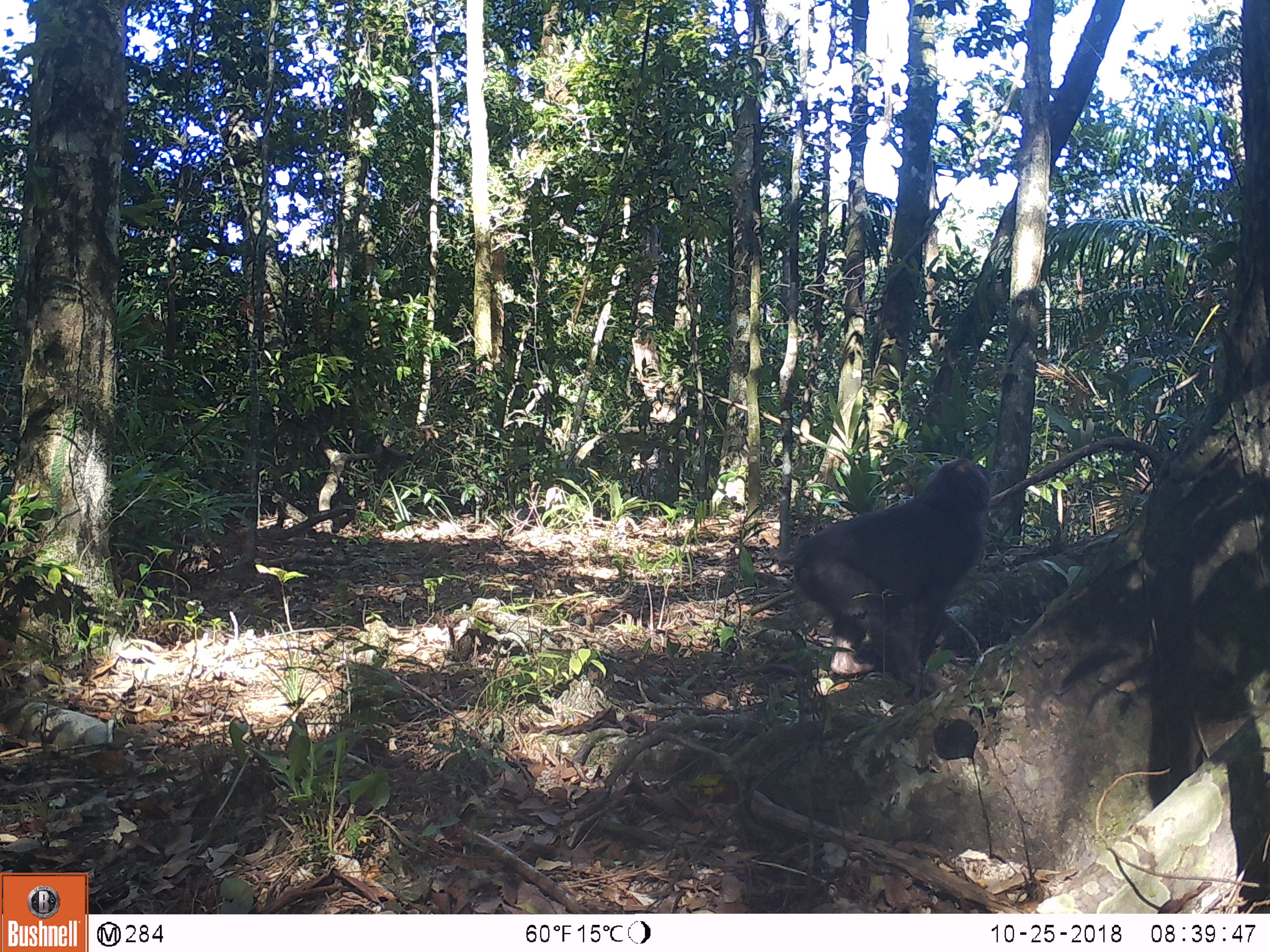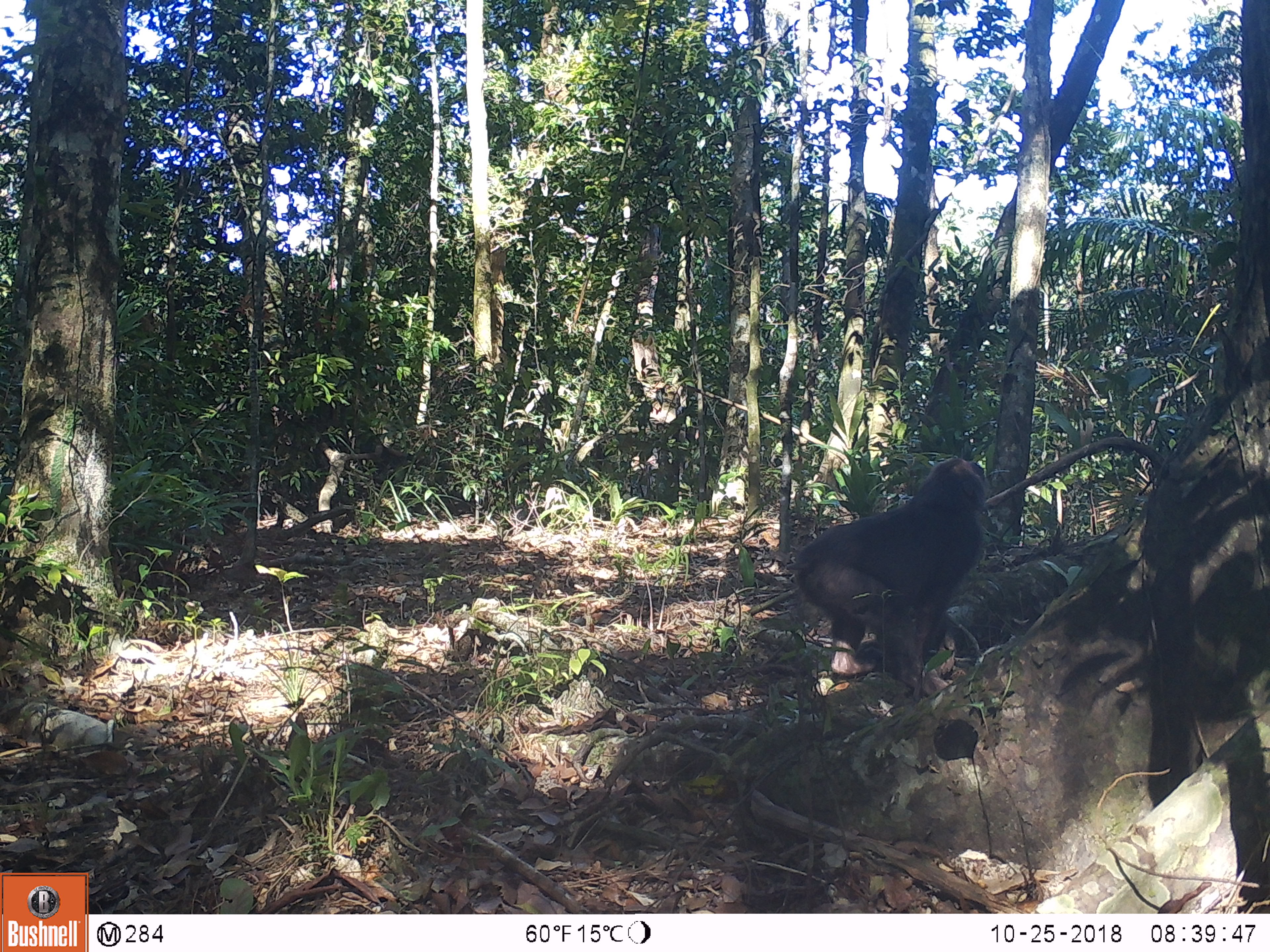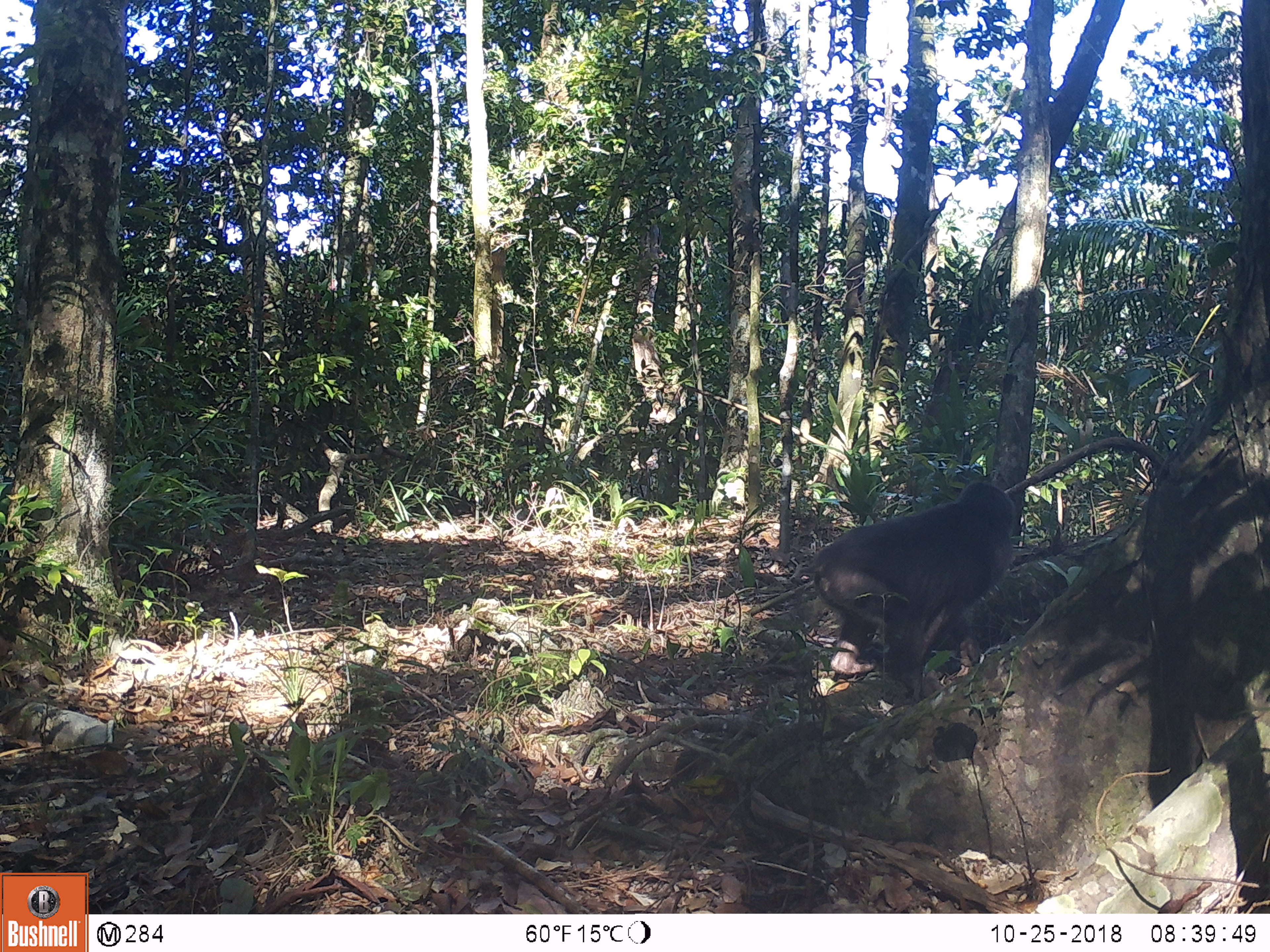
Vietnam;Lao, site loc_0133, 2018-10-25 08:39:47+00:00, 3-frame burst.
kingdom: Animalia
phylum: Chordata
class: Mammalia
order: Primates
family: Cercopithecidae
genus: Macaca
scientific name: Macaca arctoides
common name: stump-tailed macaque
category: stump tailed macaque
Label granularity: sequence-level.